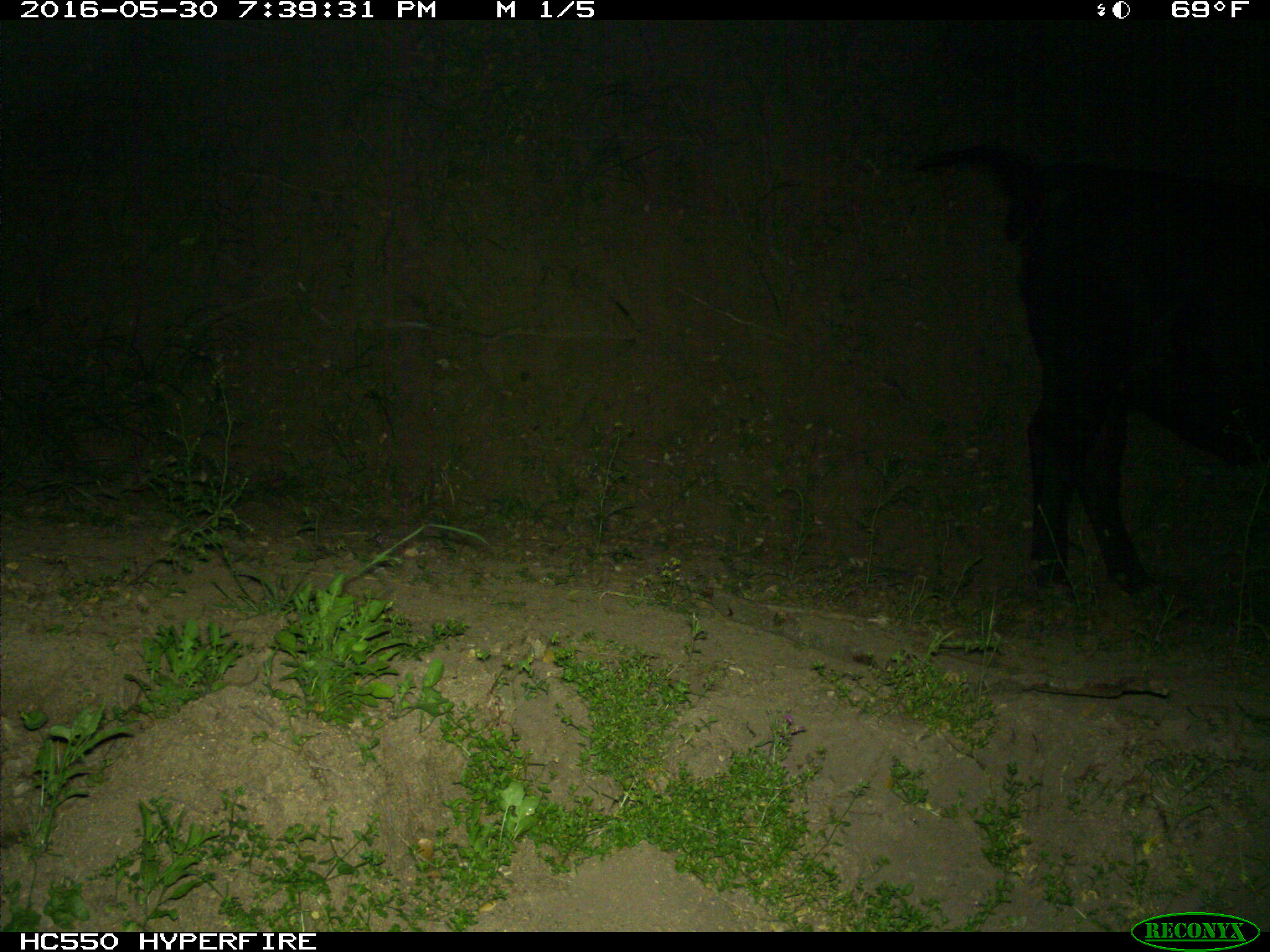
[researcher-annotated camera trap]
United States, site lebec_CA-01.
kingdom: Animalia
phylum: Chordata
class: Mammalia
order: Artiodactyla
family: Bovidae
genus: Bos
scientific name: Bos taurus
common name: domestic cow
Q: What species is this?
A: Bos taurus (domestic cow).